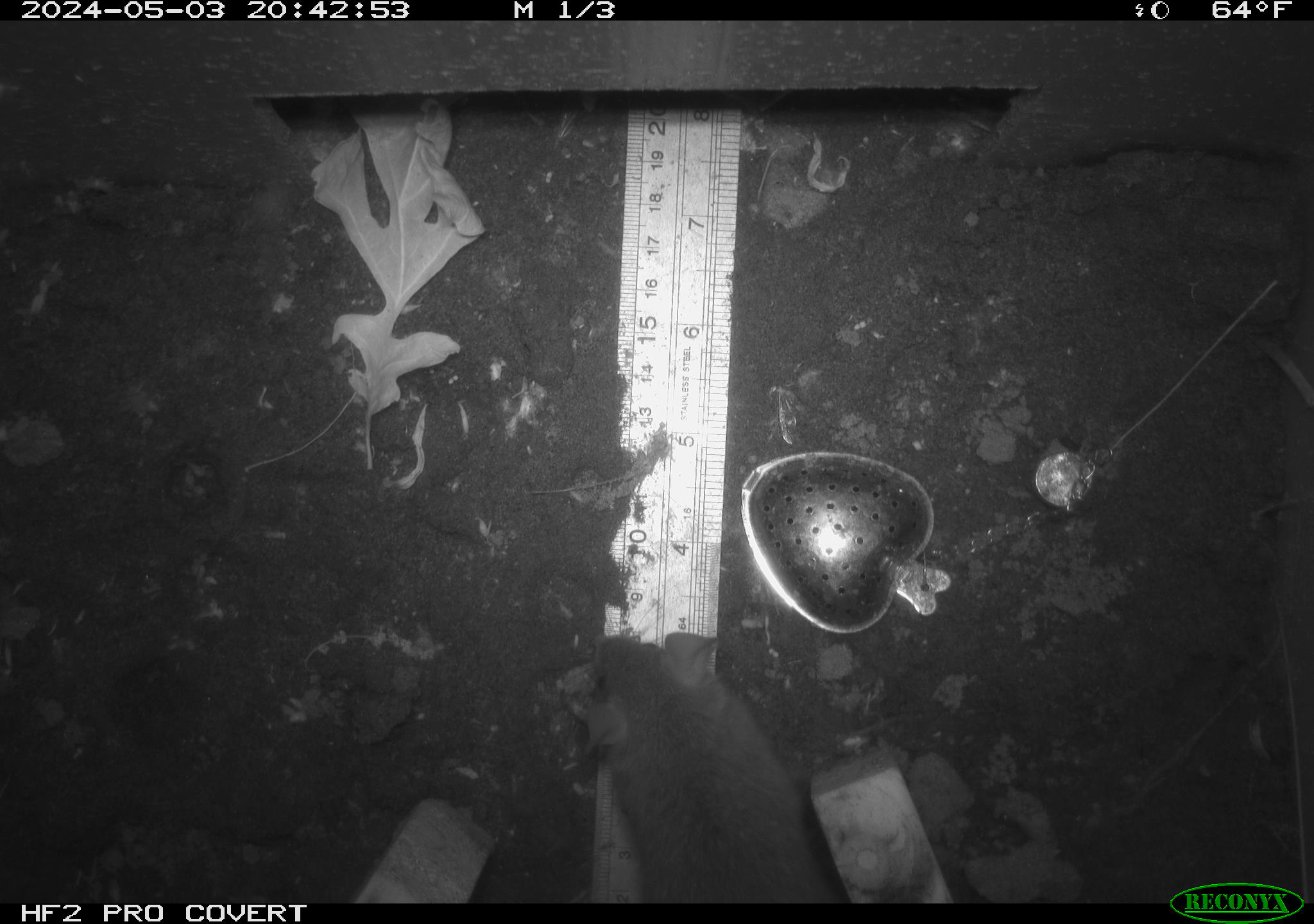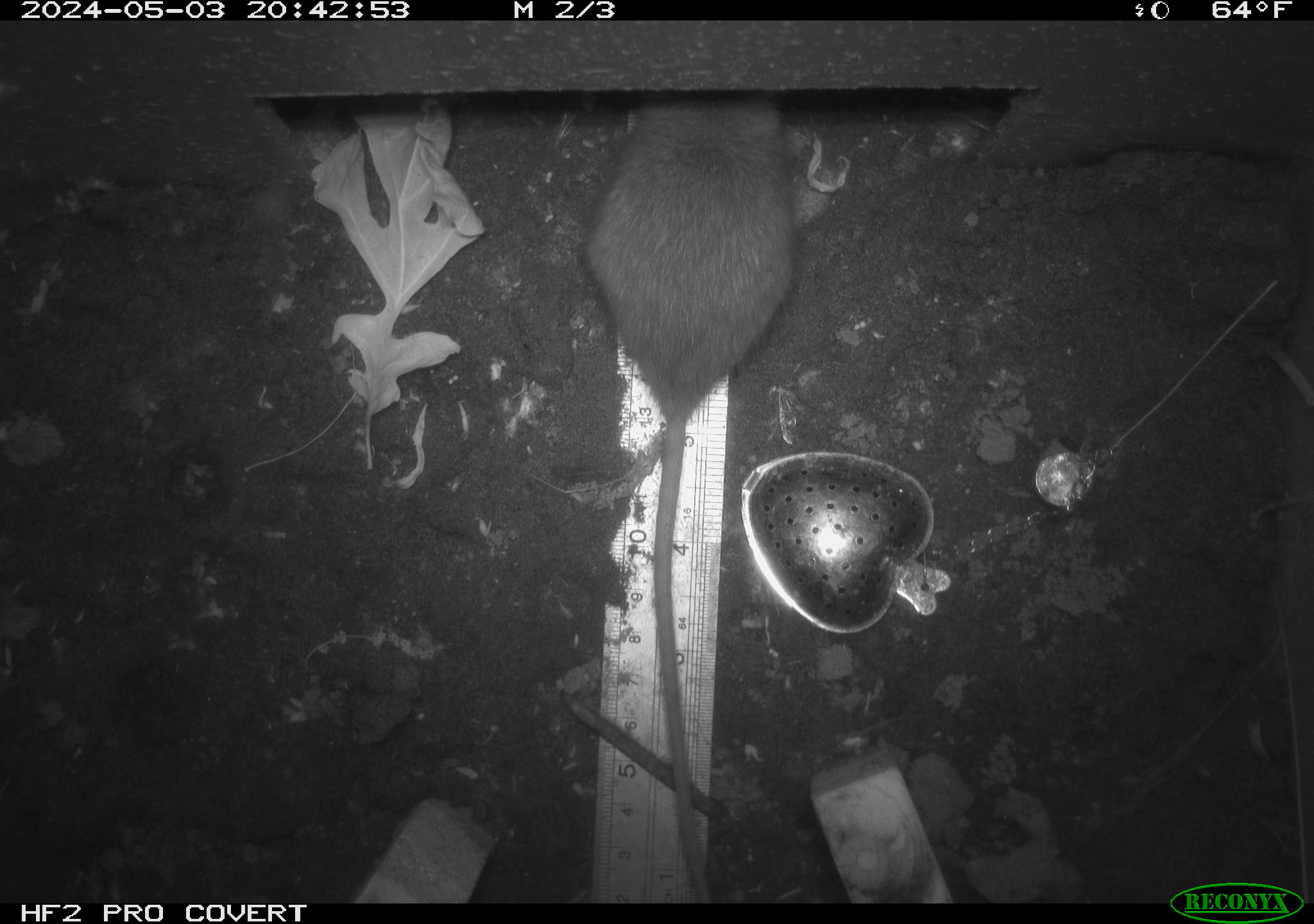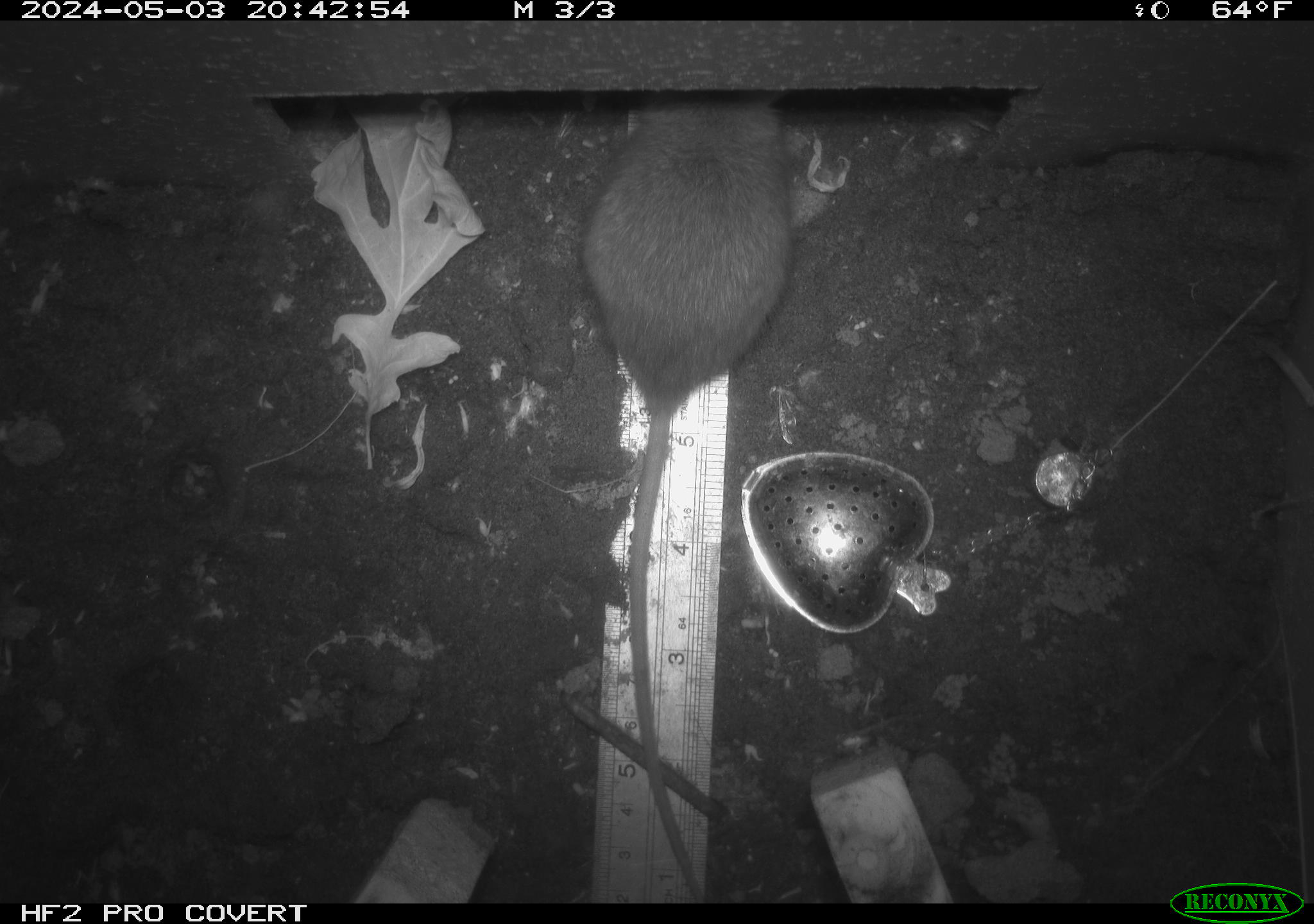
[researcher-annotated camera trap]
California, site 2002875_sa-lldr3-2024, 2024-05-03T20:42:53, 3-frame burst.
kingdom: Animalia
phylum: Chordata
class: Mammalia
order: Rodentia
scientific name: Rodentia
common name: rodent